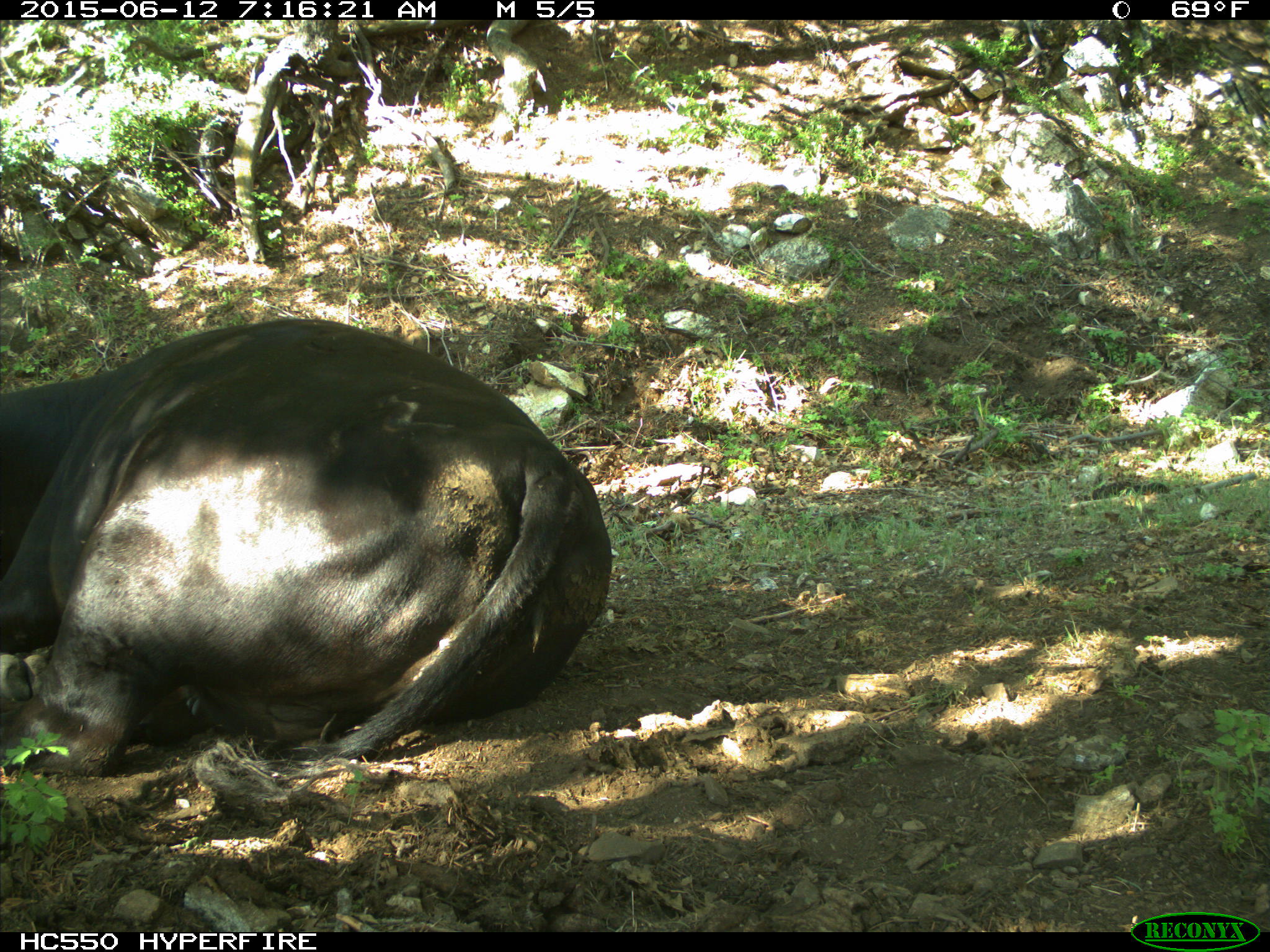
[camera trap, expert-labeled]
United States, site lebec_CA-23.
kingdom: Animalia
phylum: Chordata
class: Mammalia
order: Artiodactyla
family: Bovidae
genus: Bos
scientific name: Bos taurus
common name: domestic cow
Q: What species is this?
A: Bos taurus (domestic cow).